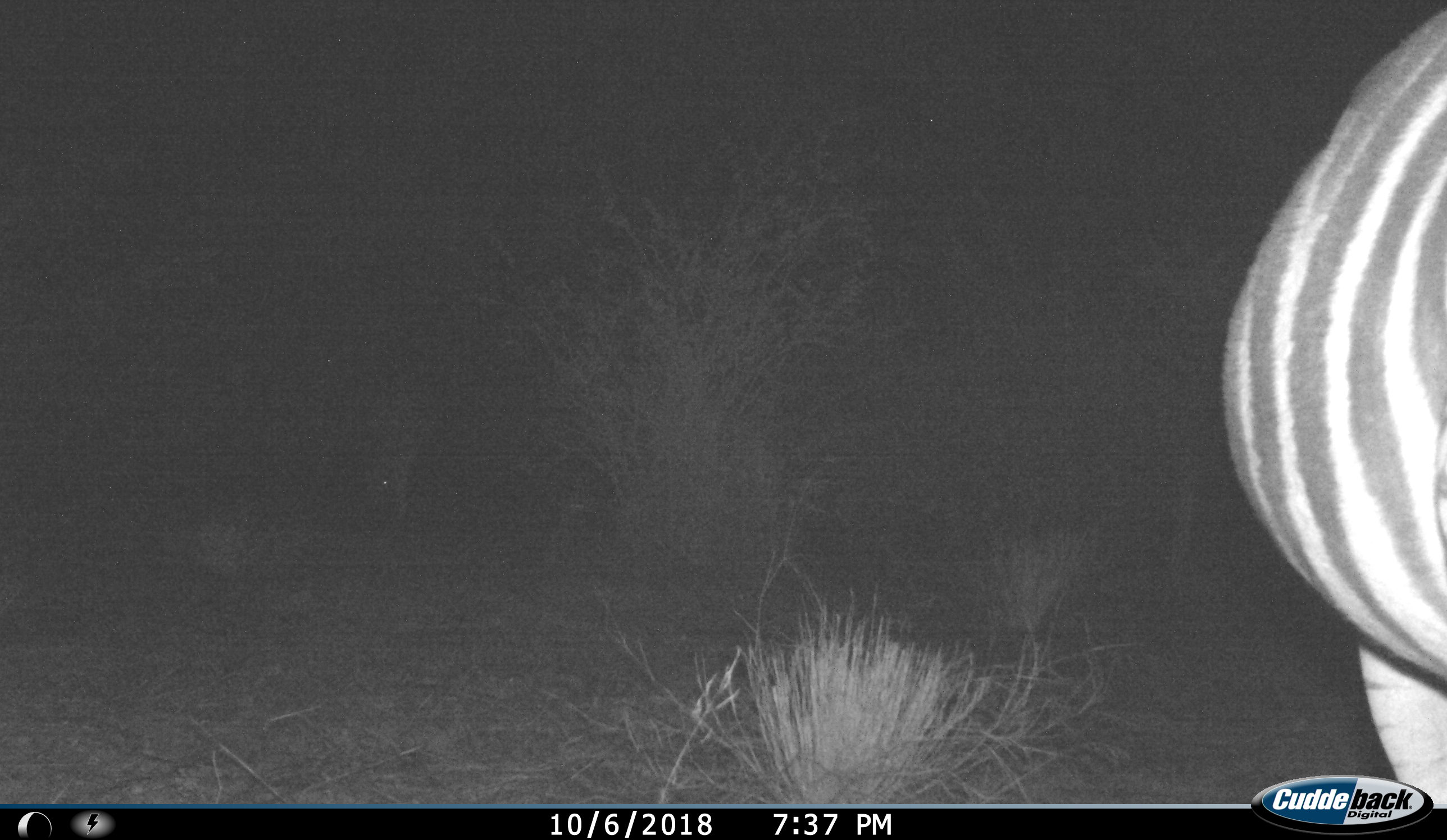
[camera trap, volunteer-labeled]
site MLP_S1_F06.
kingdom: Animalia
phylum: Chordata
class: Mammalia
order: Perissodactyla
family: Equidae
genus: Equus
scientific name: Equus quagga burchellii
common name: burchell's zebra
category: zebraburchells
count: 1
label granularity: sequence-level